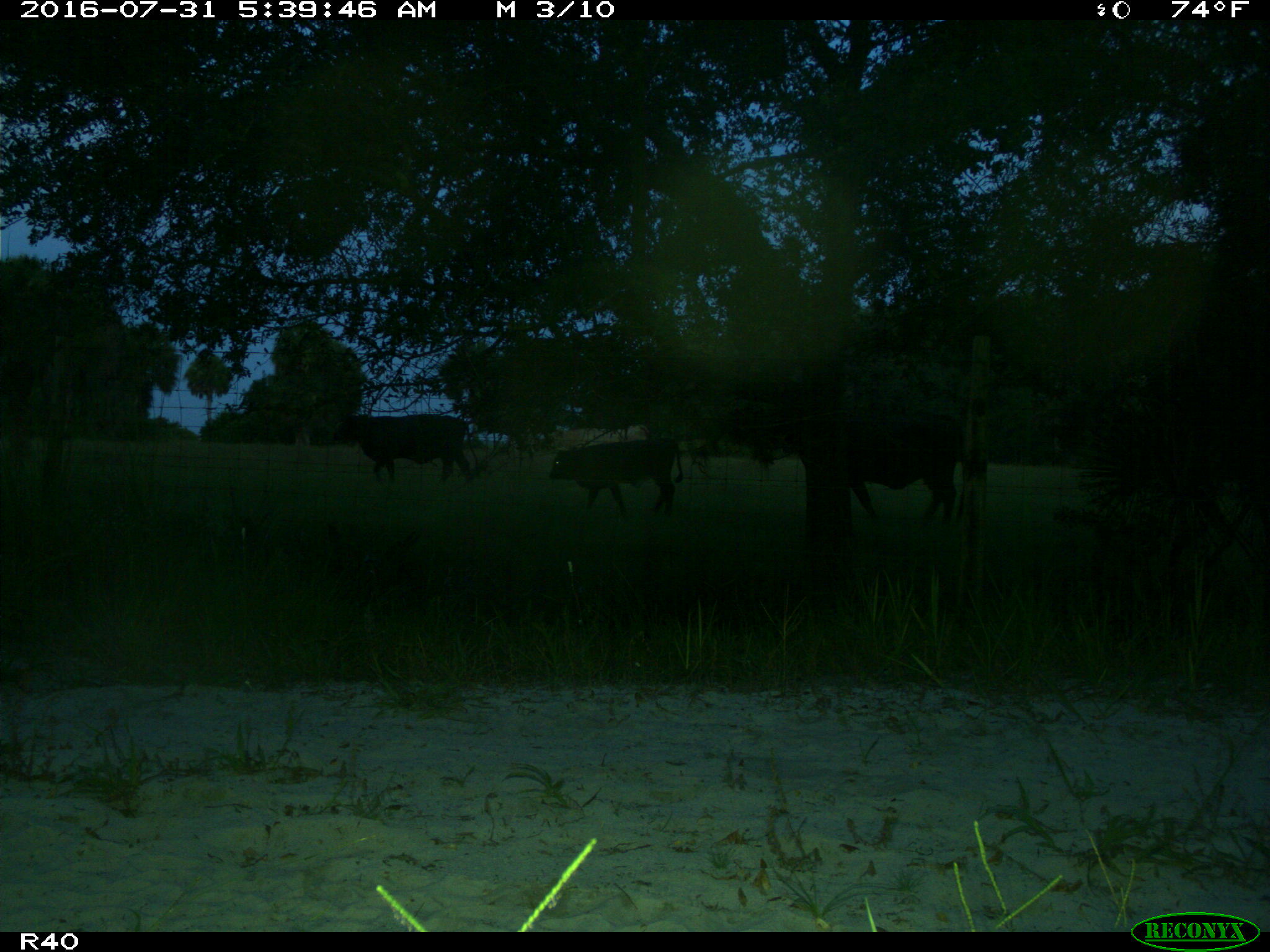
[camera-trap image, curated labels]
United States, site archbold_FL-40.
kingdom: Animalia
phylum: Chordata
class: Mammalia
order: Artiodactyla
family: Bovidae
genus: Bos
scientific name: Bos taurus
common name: domestic cow